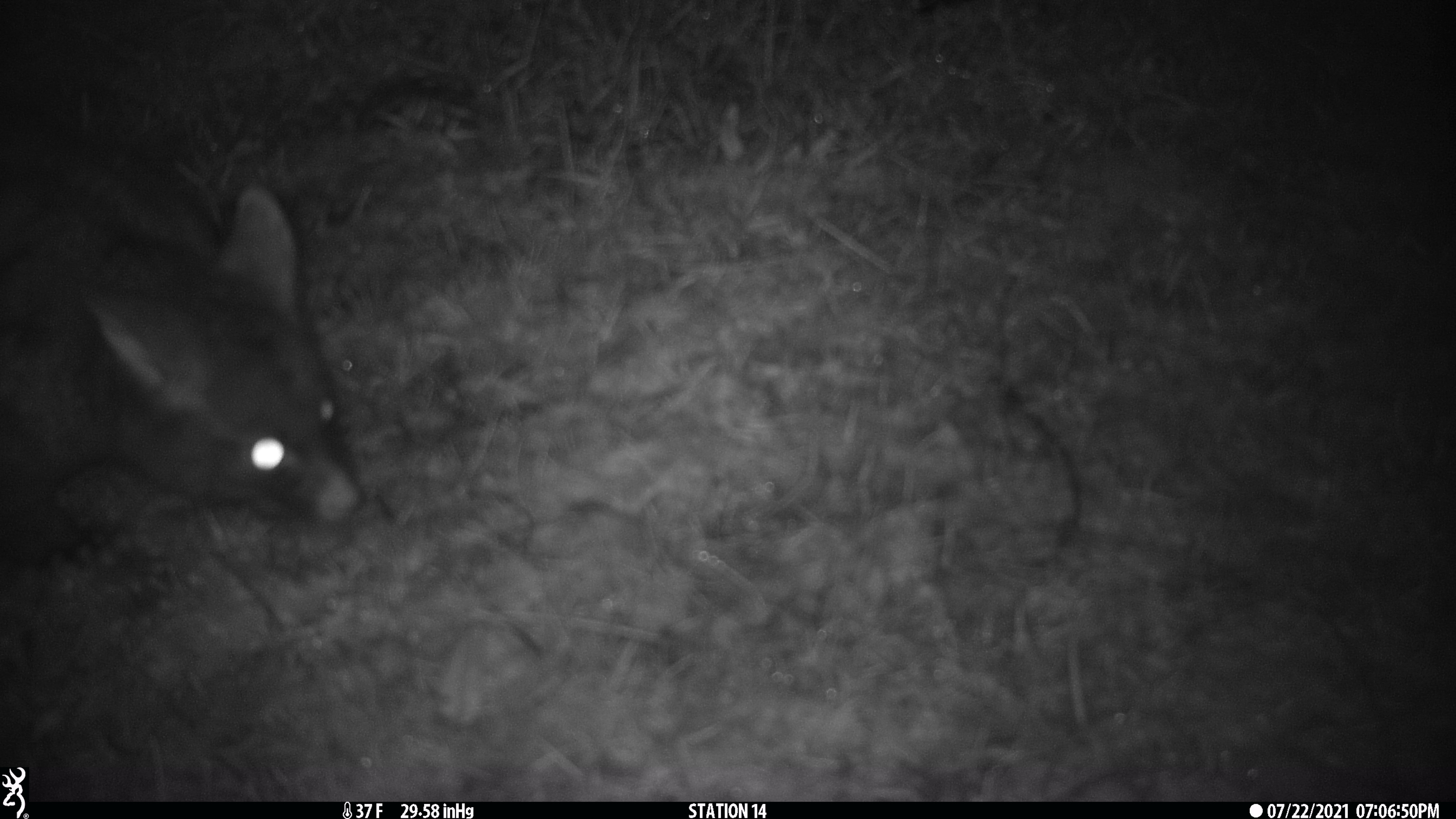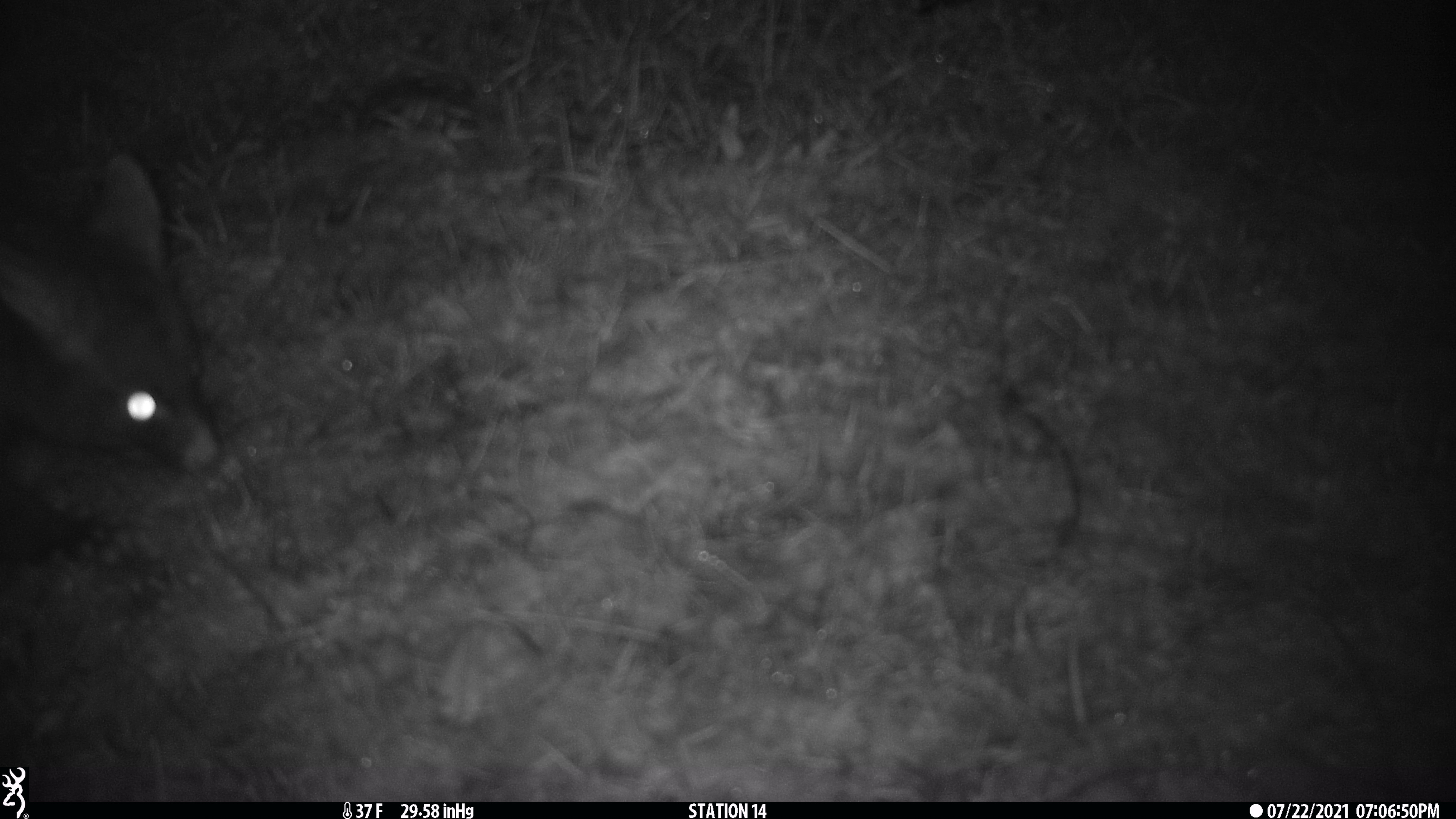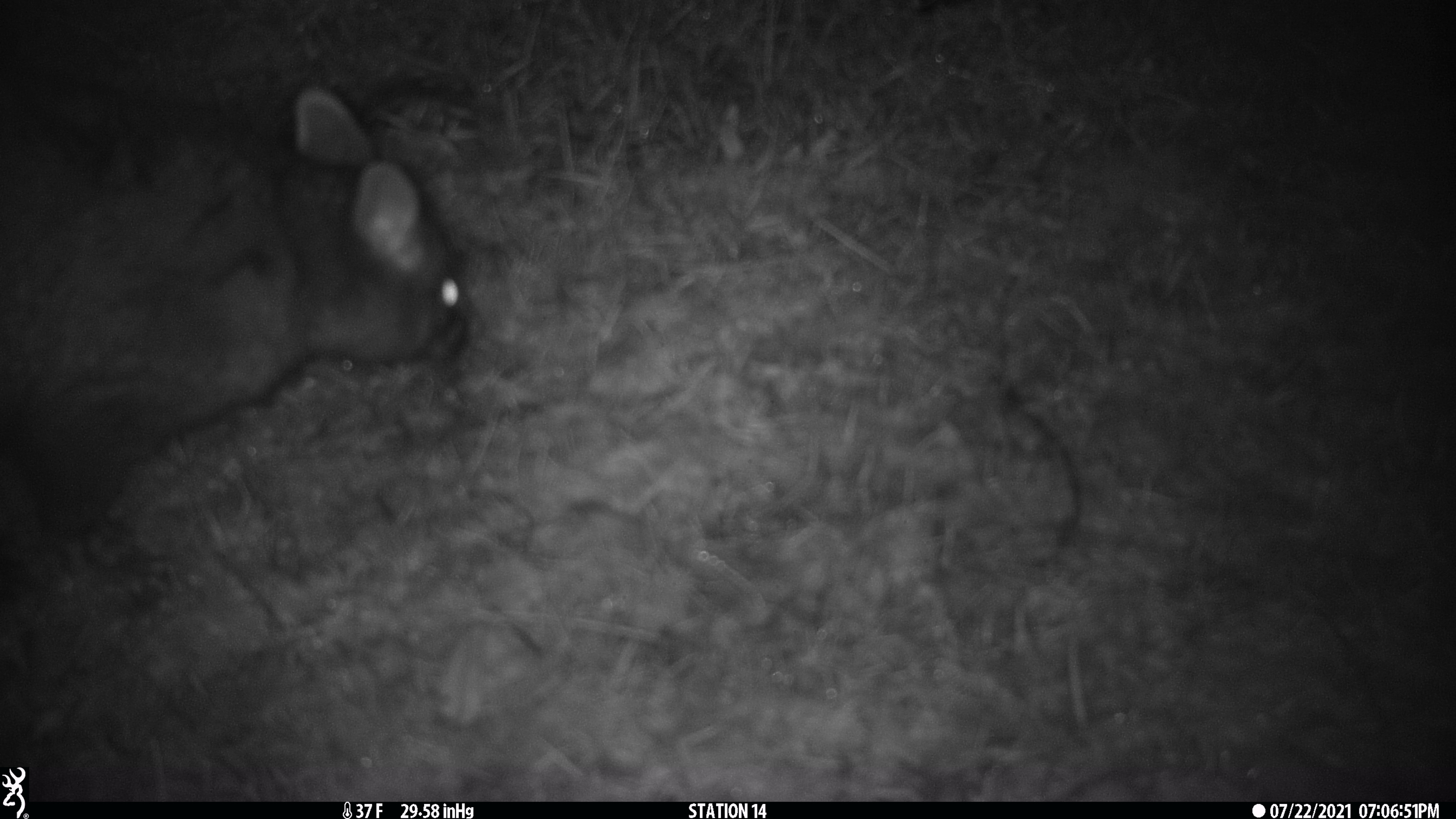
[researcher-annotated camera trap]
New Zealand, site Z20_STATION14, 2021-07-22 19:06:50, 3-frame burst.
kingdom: Animalia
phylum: Chordata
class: Mammalia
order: Diprotodontia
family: Phalangeridae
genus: Trichosurus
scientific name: Trichosurus vulpecula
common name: common brushtail possum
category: possum